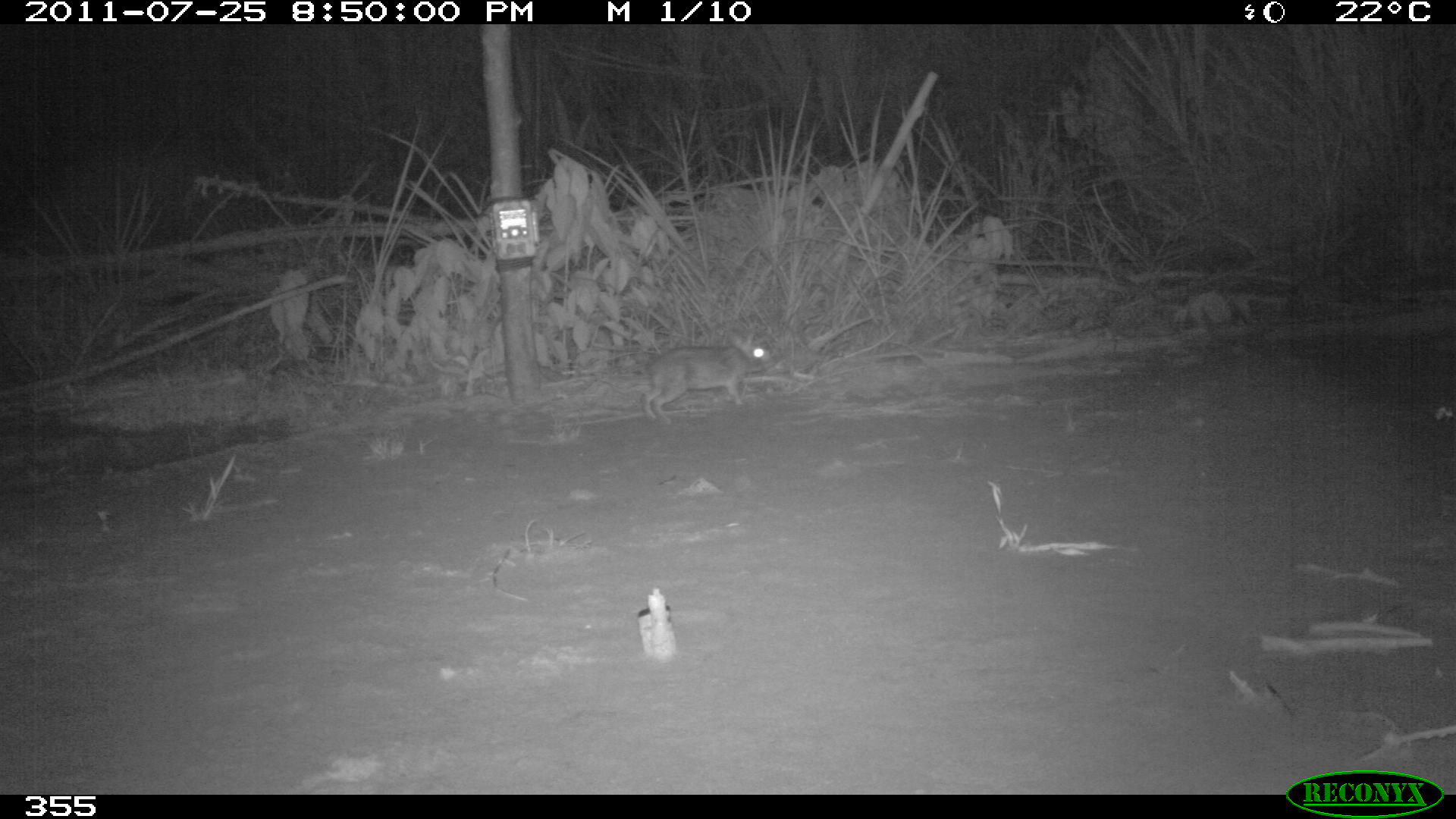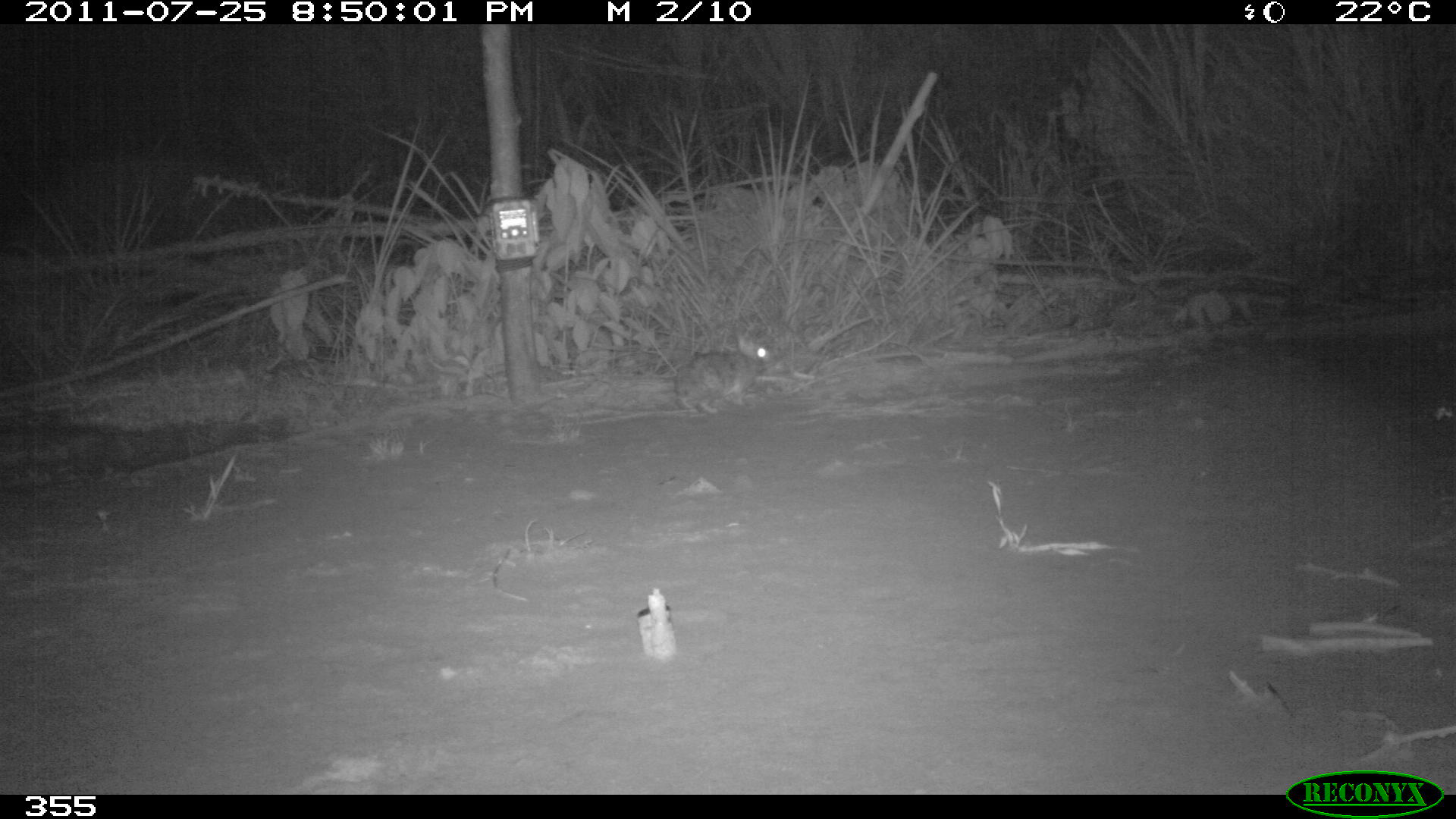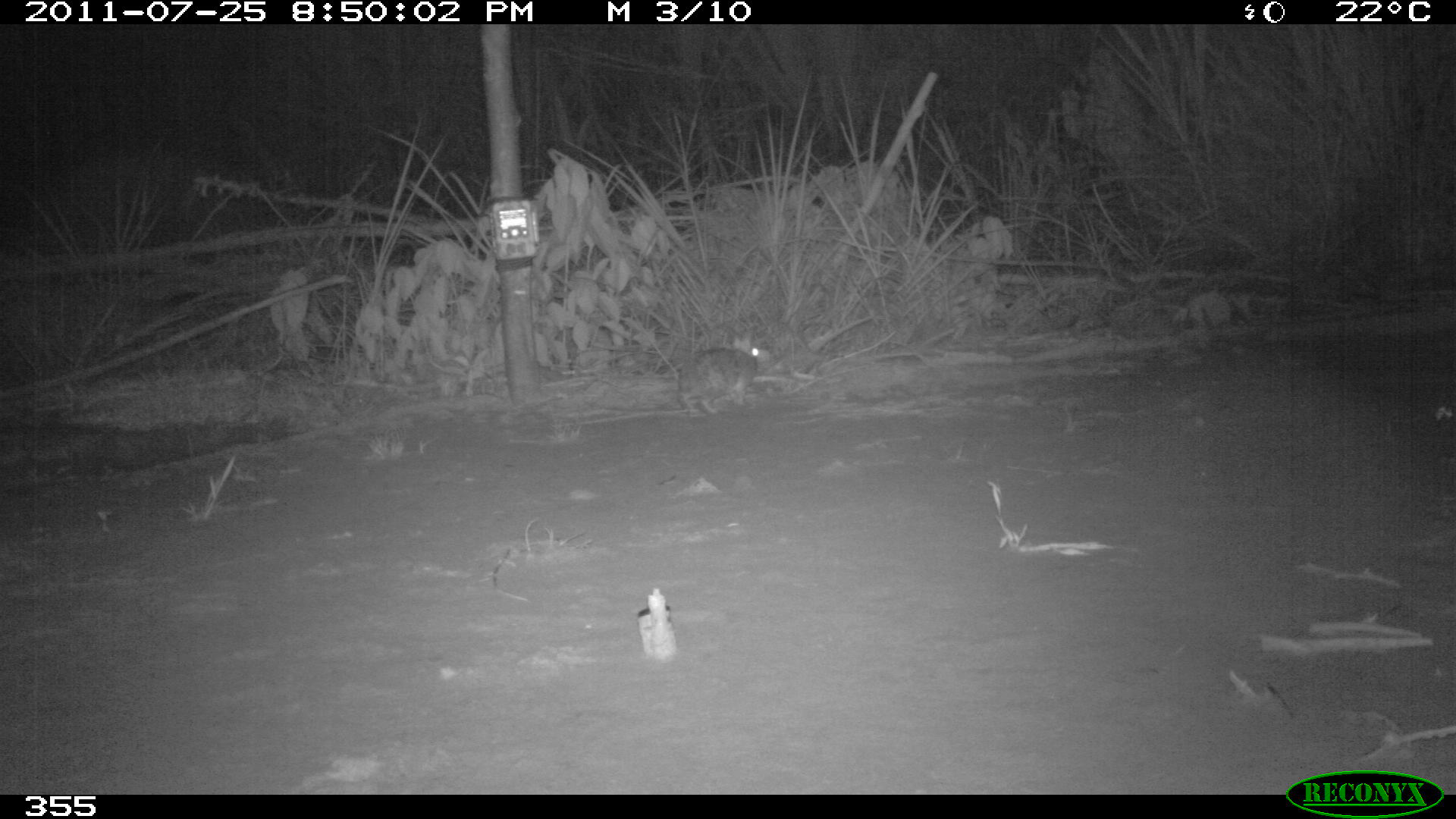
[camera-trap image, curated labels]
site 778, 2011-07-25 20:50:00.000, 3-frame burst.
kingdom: Animalia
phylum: Chordata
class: Mammalia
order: Lagomorpha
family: Leporidae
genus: Sylvilagus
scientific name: Sylvilagus brasiliensis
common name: tapeti